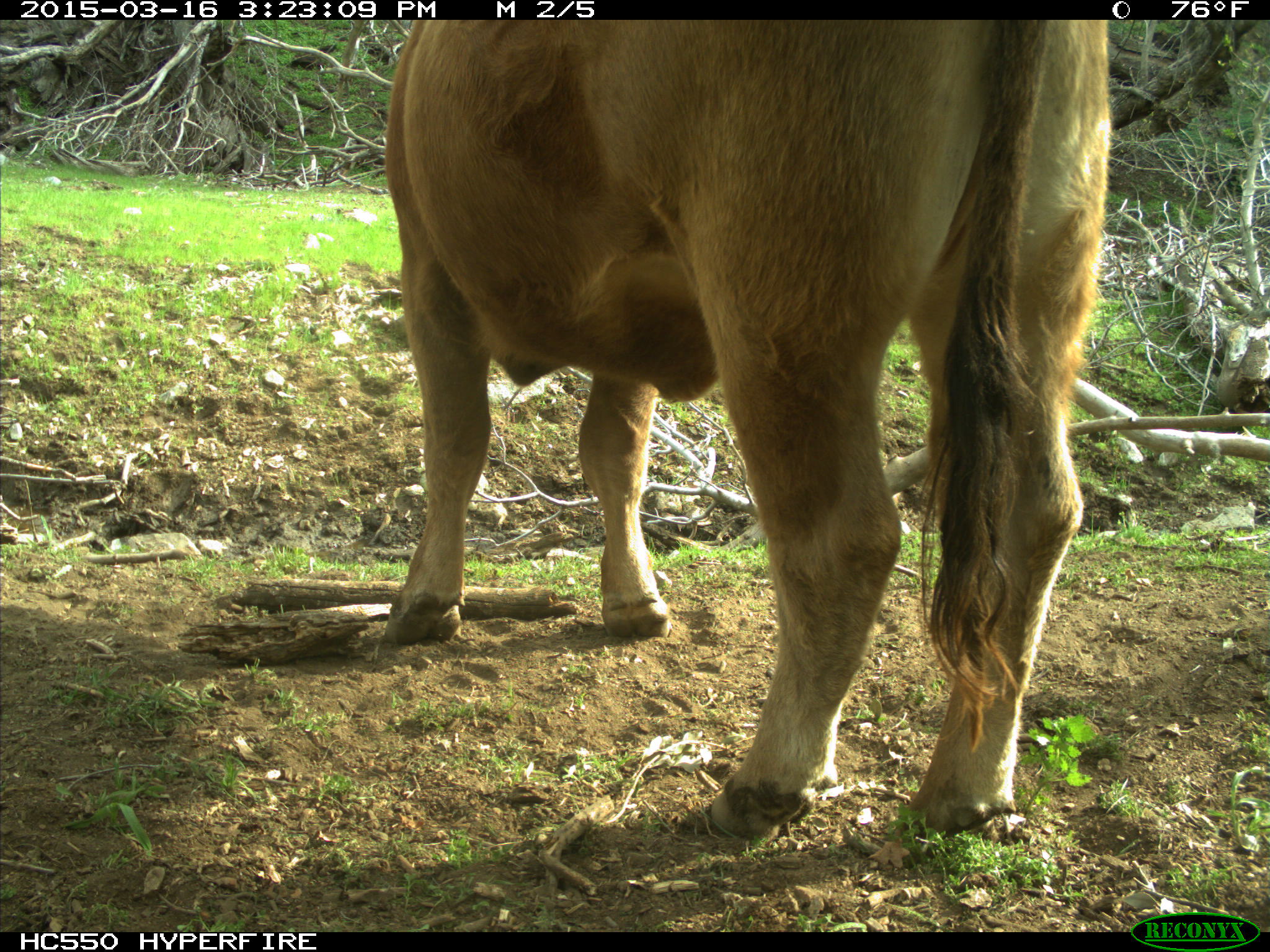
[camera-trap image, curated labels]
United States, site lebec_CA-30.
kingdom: Animalia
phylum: Chordata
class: Mammalia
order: Artiodactyla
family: Bovidae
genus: Bos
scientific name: Bos taurus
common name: domestic cow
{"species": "Bos taurus (domestic cow)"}